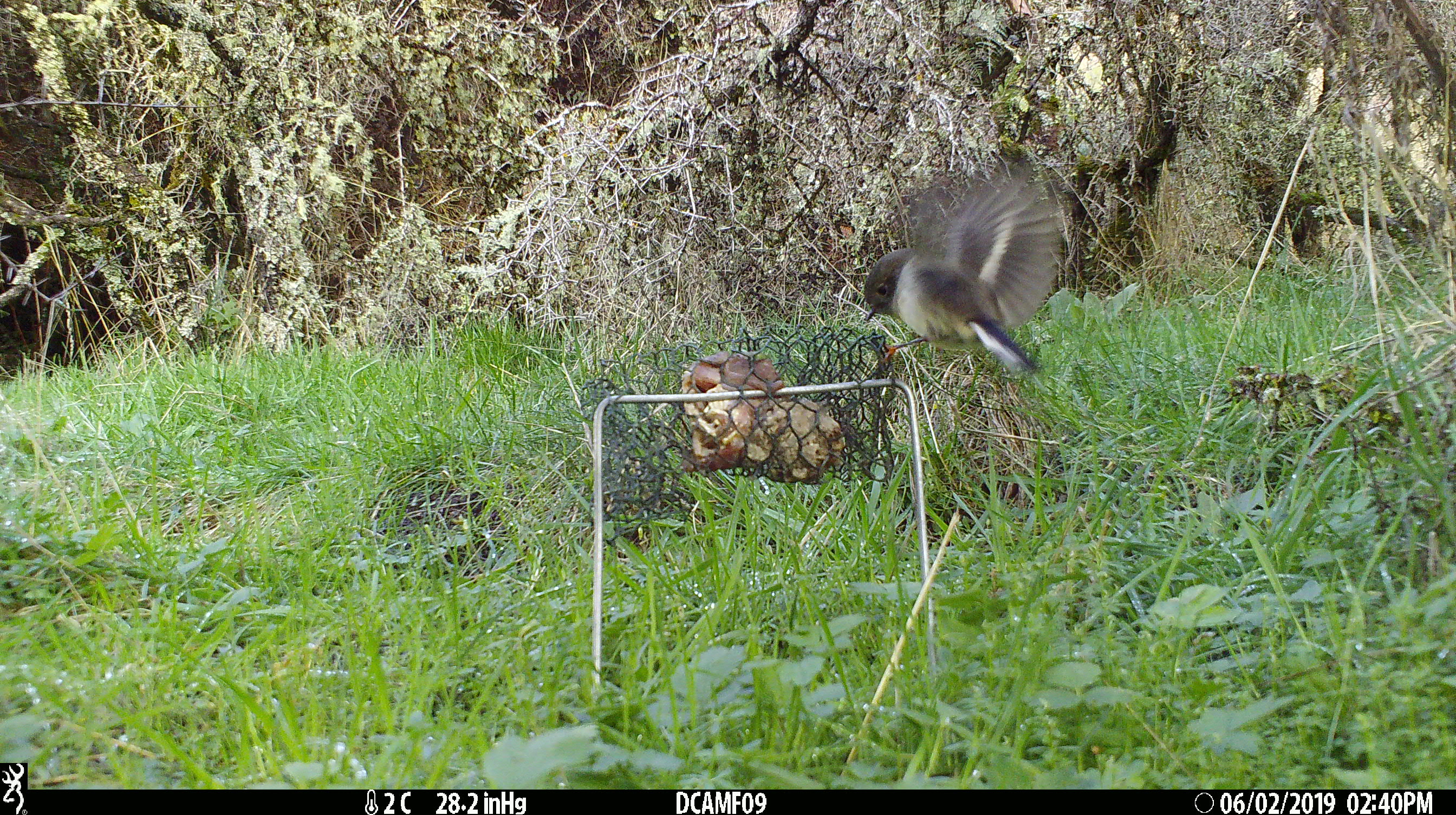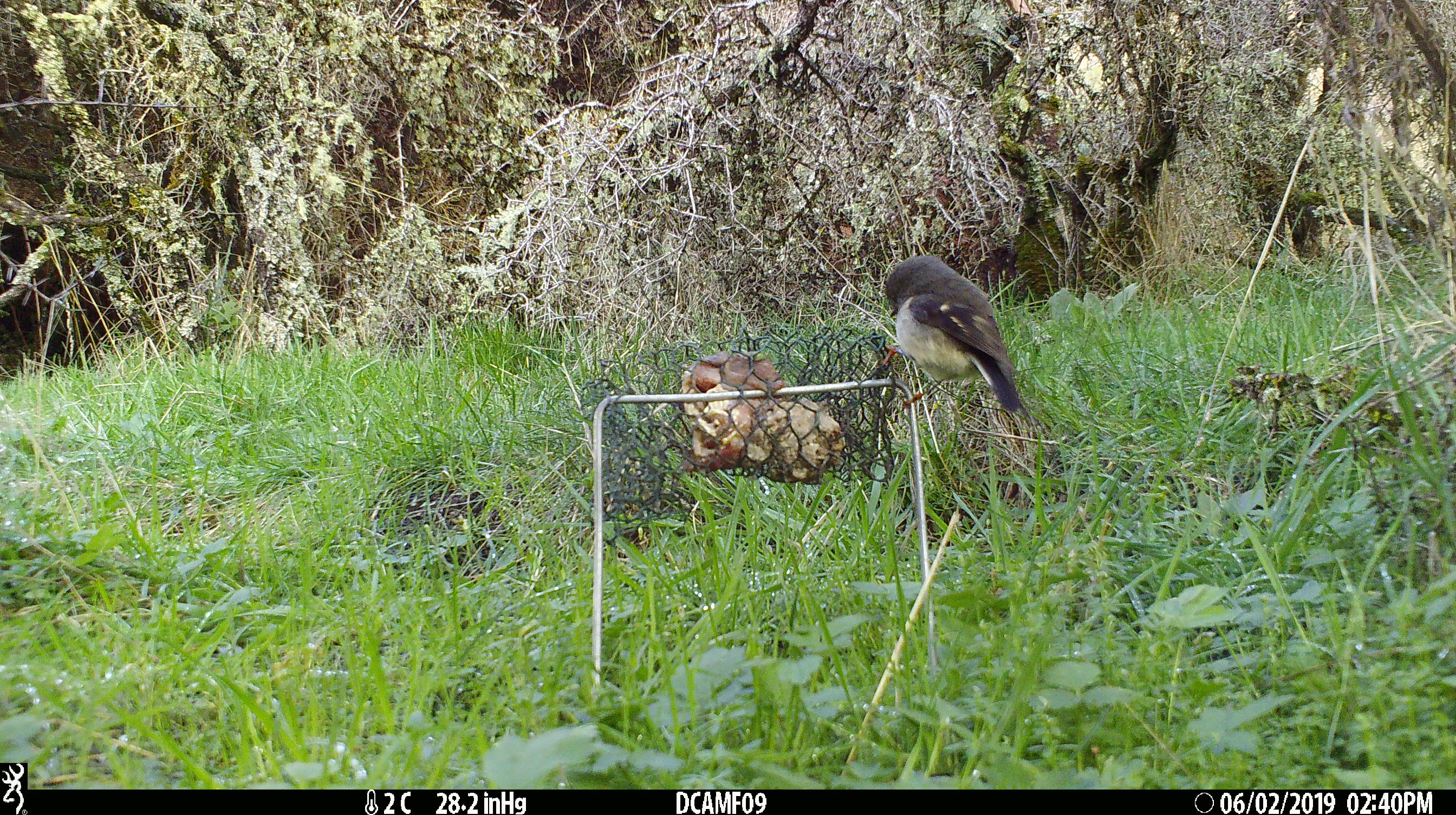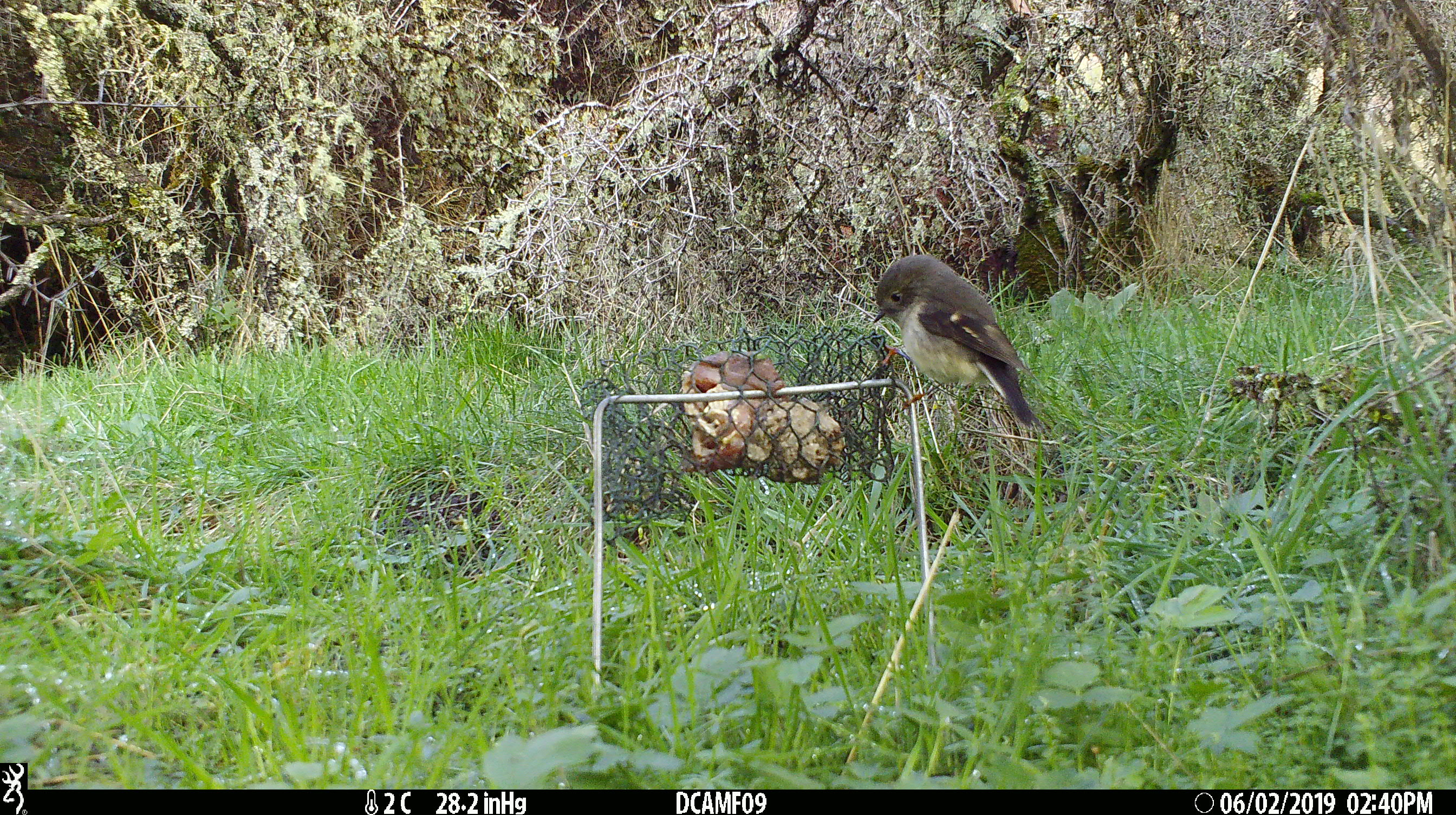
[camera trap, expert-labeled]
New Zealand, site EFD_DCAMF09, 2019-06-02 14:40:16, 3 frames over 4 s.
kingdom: Animalia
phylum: Chordata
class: Aves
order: Passeriformes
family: Petroicidae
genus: Petroica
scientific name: Petroica macrocephala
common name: tomtit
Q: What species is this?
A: Tomtit (Petroica macrocephala).